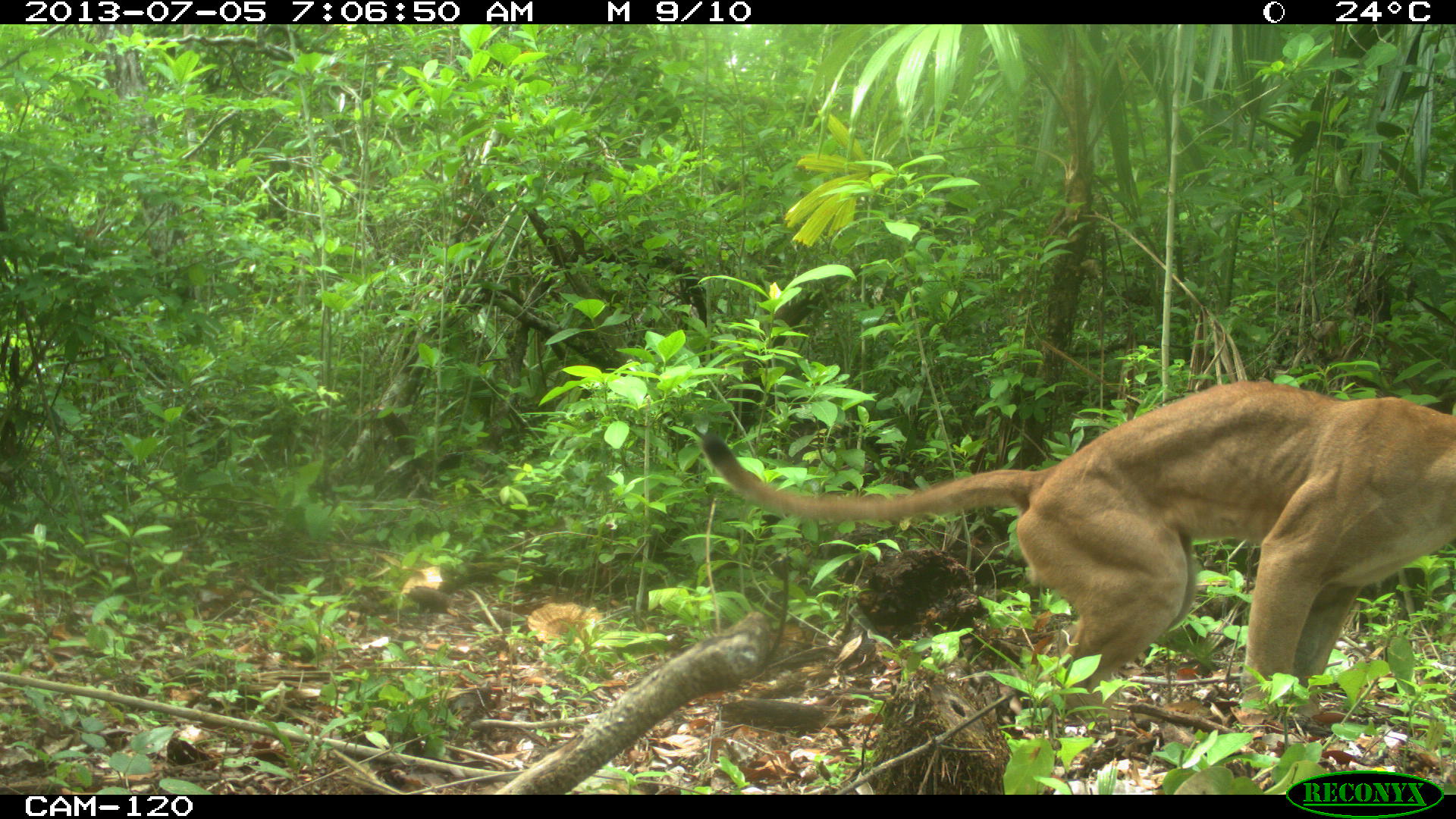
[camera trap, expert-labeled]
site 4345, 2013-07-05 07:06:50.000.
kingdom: Animalia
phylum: Chordata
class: Mammalia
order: Carnivora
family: Felidae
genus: Puma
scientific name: Puma concolor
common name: mountain lion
Puma concolor (mountain lion), count 1, sex male.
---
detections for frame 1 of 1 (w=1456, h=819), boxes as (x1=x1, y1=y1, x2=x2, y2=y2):
puma concolor: (x1=699, y1=378, x2=1454, y2=716)